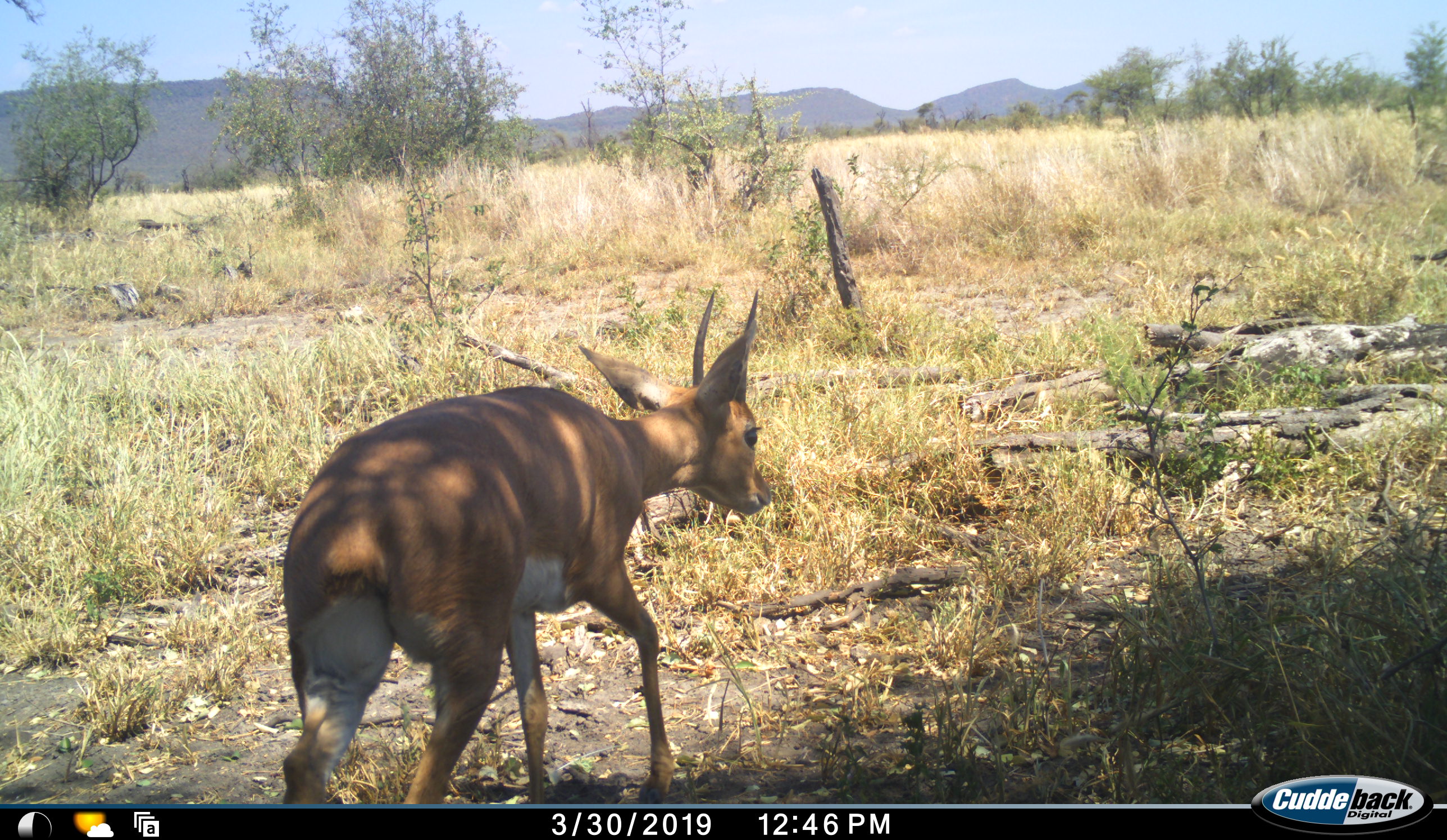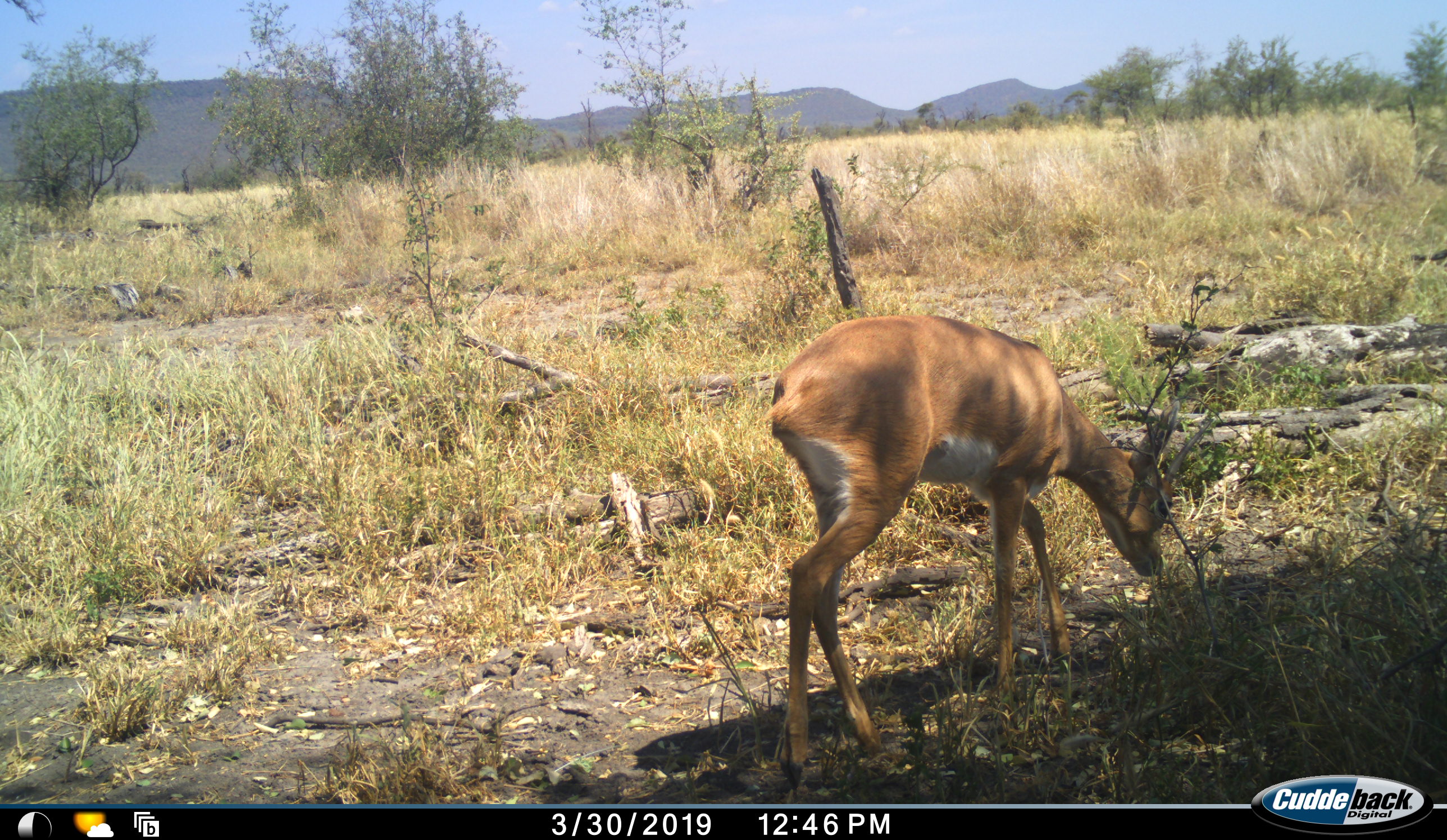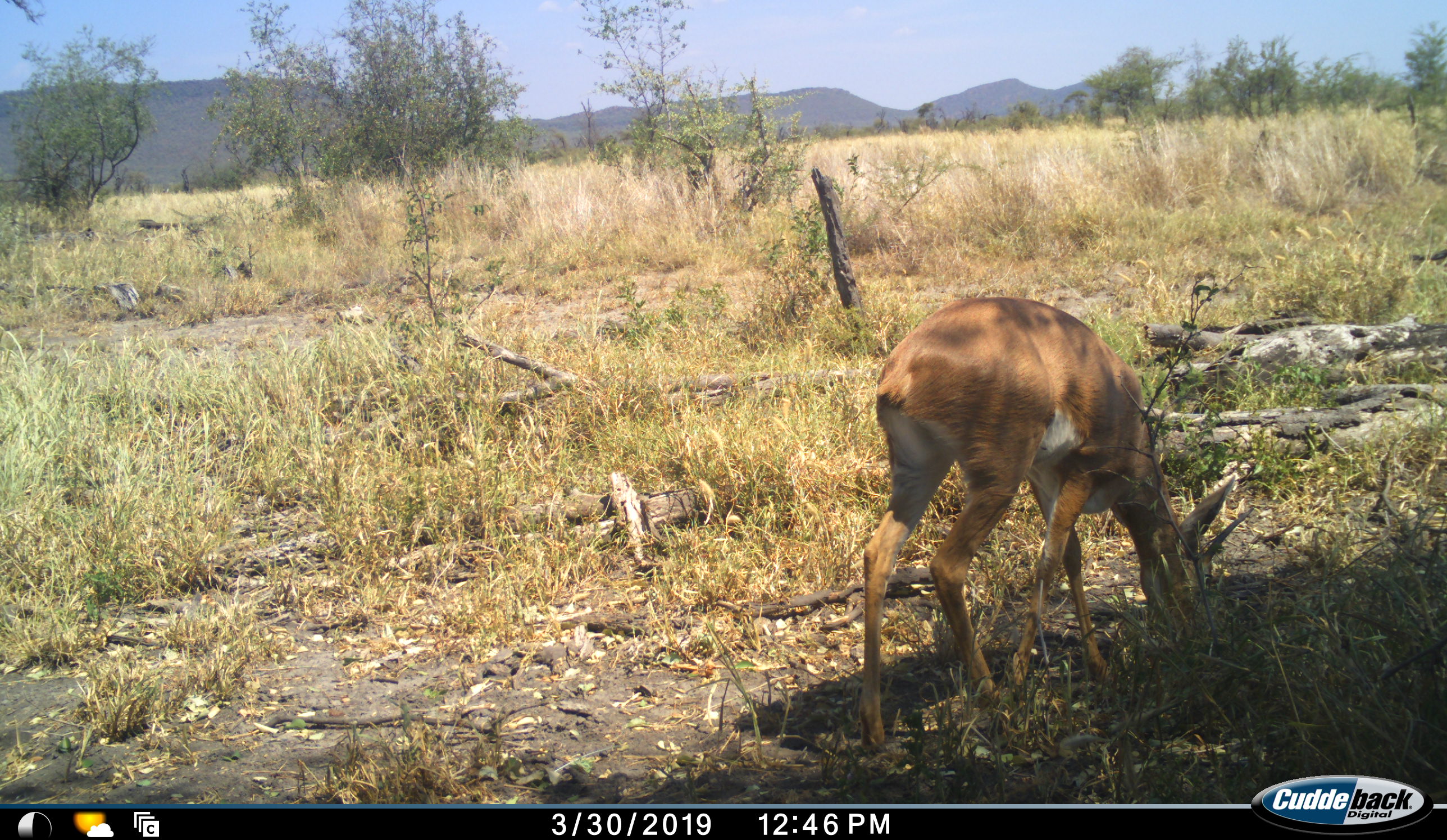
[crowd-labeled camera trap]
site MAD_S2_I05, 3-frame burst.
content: unidentified animal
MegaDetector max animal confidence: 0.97